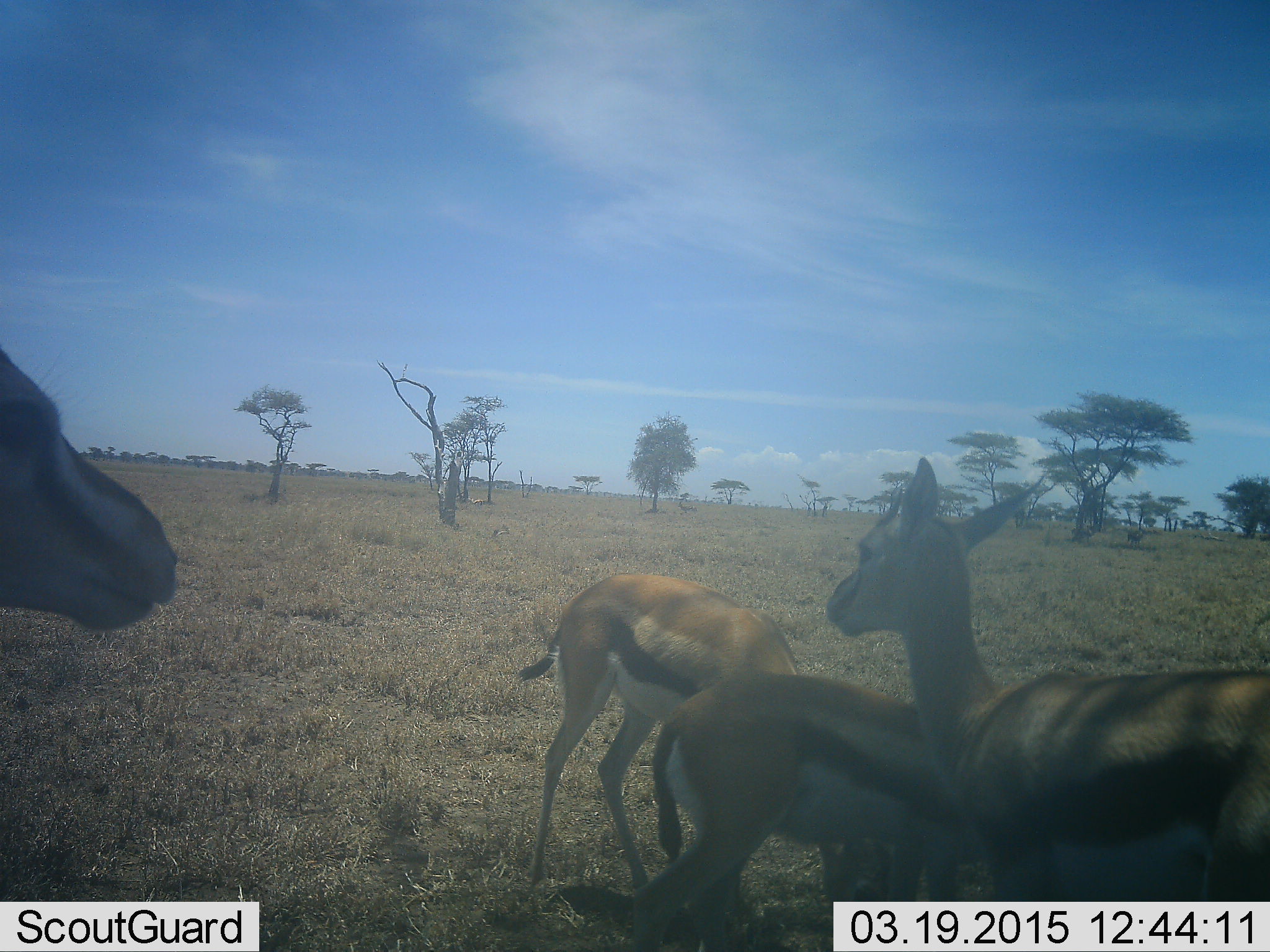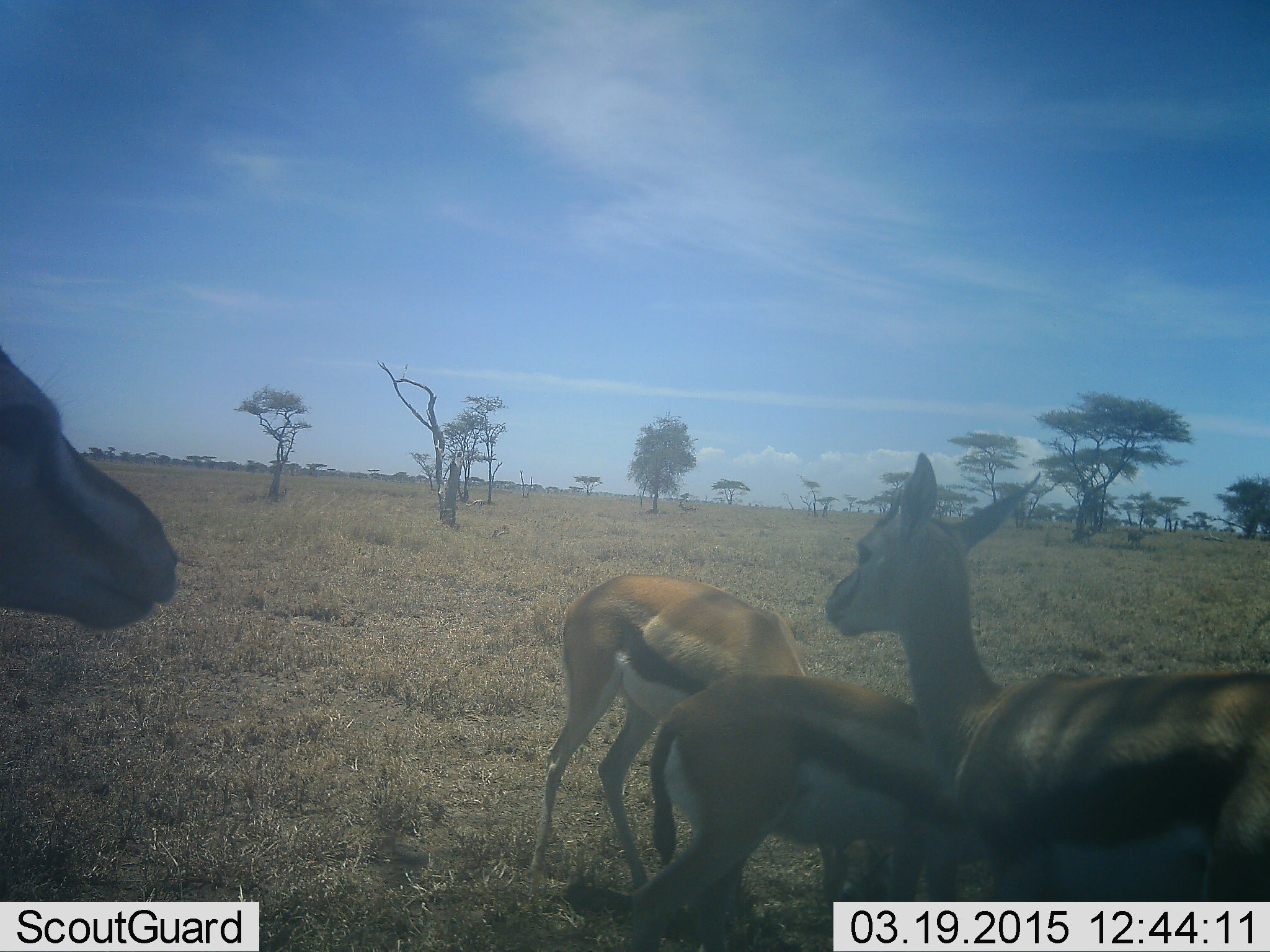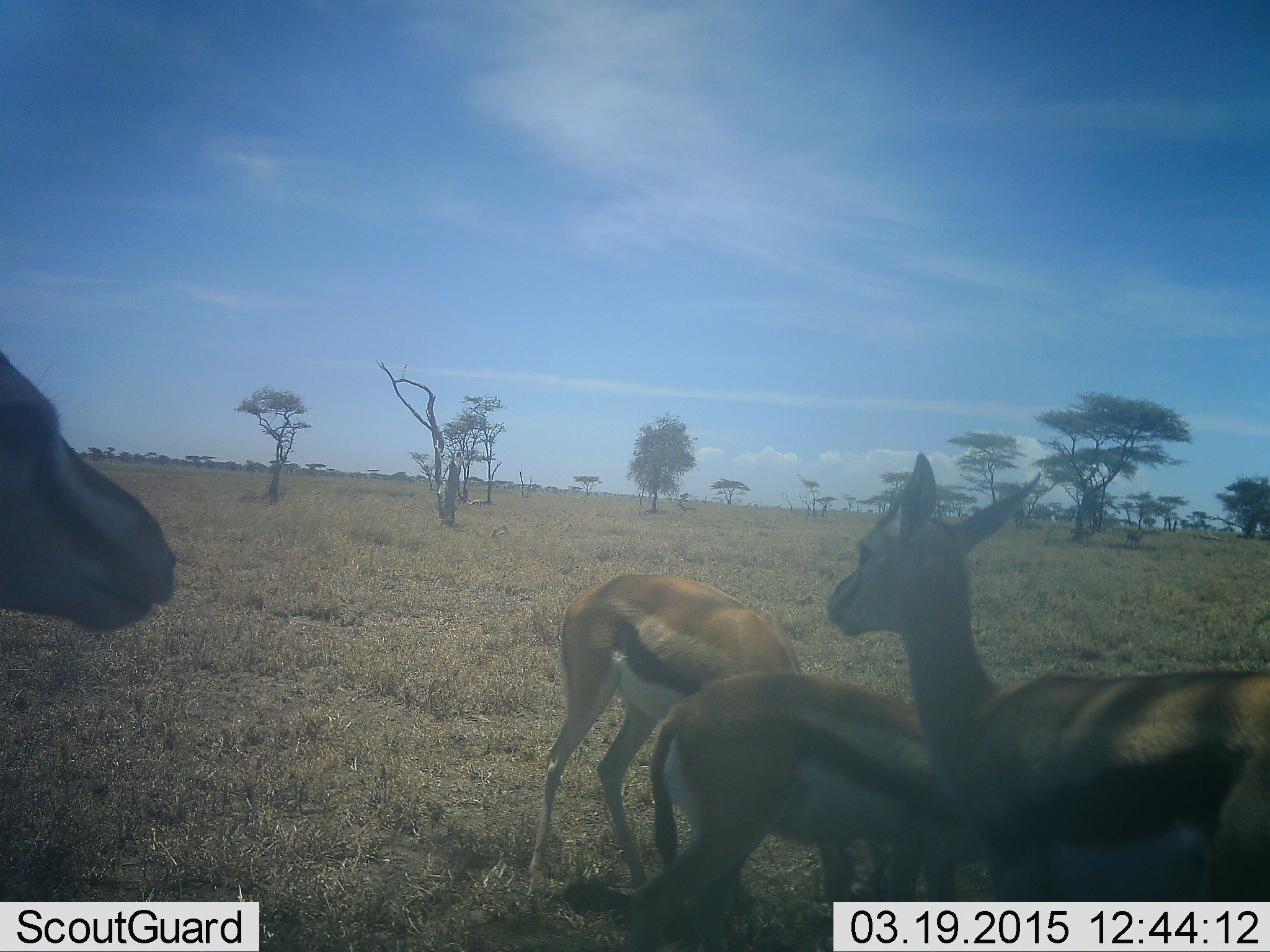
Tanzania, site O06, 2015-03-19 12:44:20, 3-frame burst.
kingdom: Animalia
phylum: Chordata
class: Mammalia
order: Artiodactyla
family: Bovidae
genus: Eudorcas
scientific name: Eudorcas thomsonii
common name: thomson's gazelle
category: gazellethomsons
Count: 4.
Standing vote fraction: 100%.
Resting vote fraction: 11%.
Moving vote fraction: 11%.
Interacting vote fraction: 0%.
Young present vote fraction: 0%.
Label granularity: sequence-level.